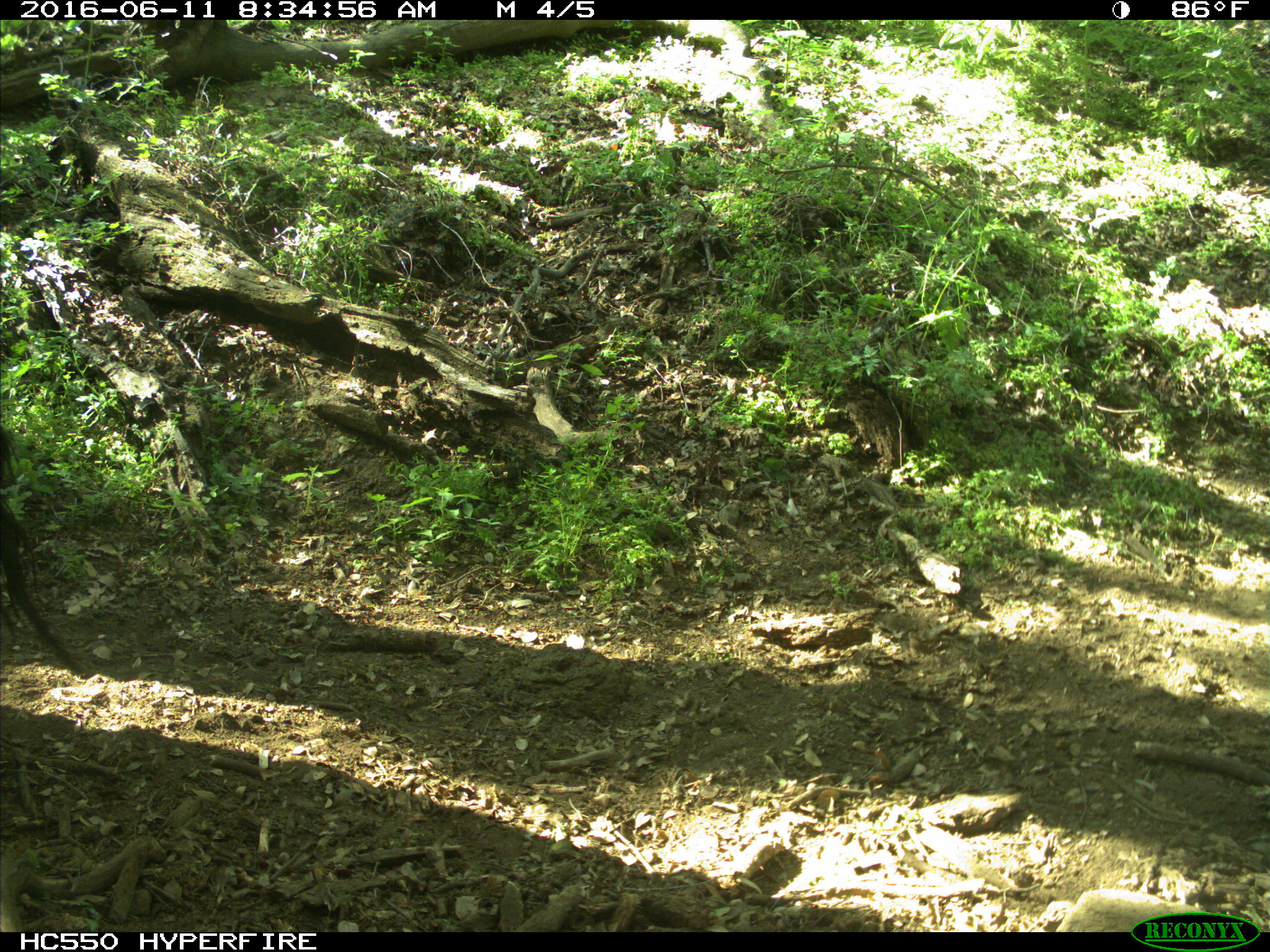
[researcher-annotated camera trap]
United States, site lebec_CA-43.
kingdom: Animalia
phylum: Chordata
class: Mammalia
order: Artiodactyla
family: Bovidae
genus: Bos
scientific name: Bos taurus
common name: domestic cow